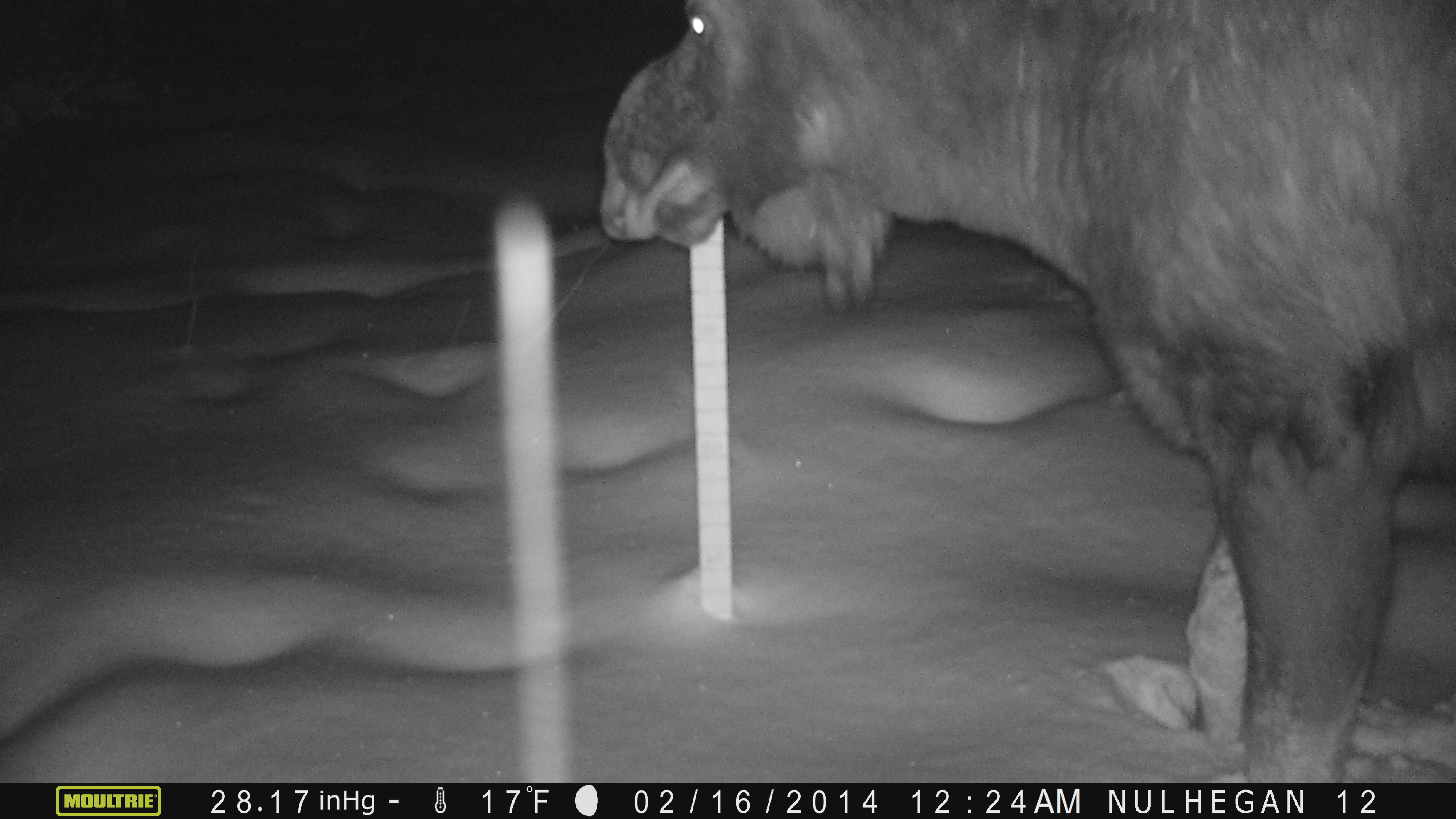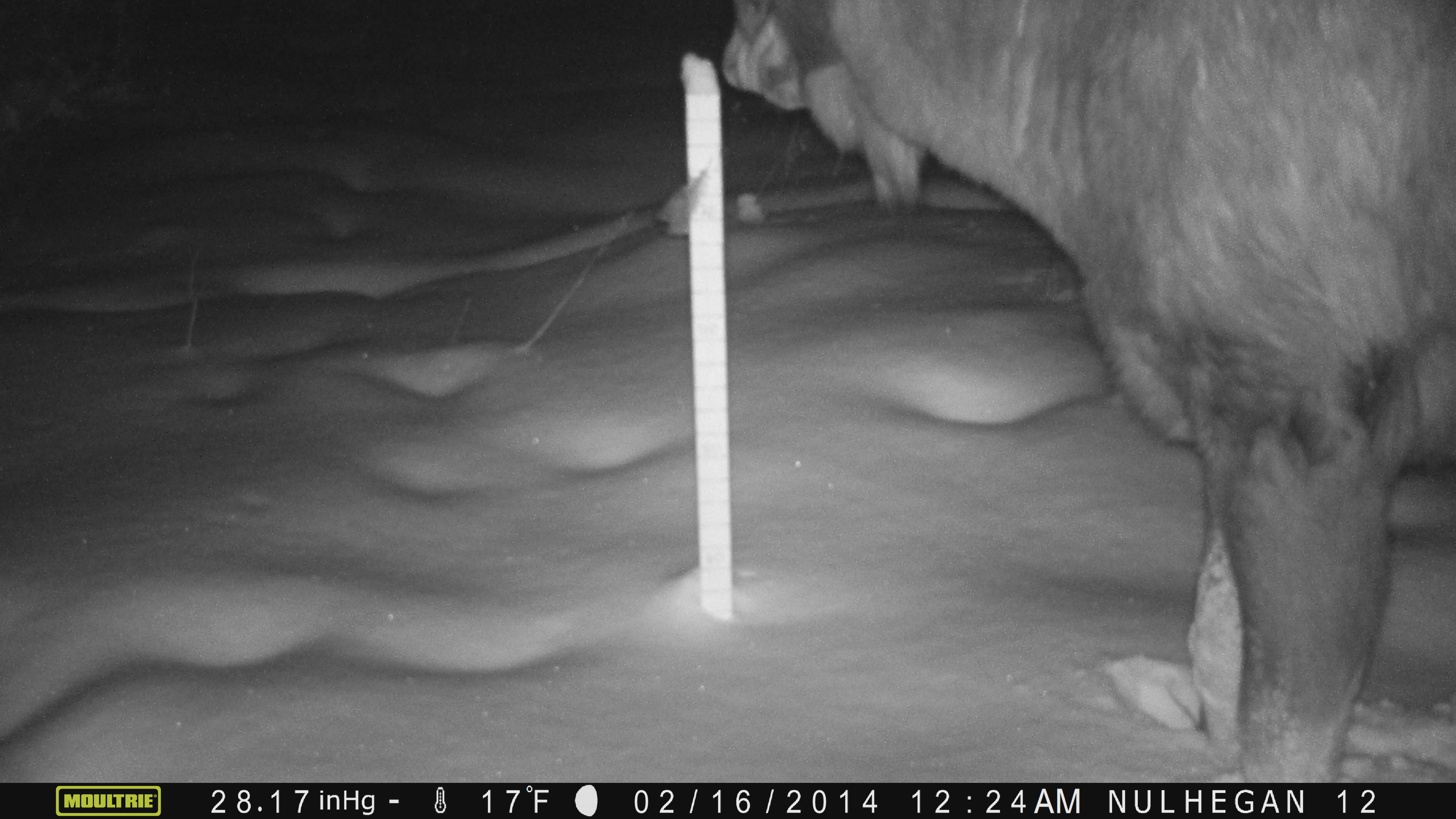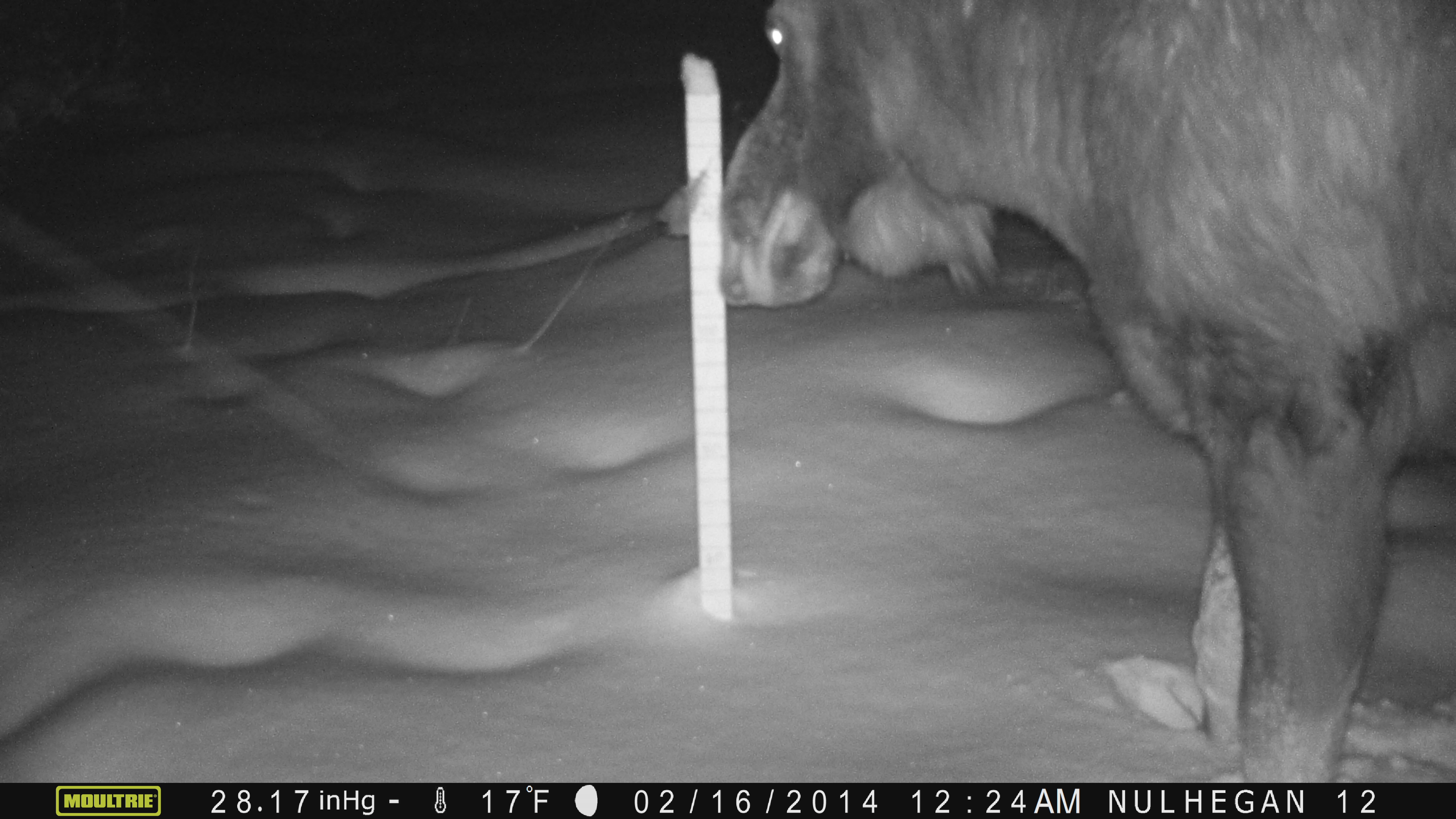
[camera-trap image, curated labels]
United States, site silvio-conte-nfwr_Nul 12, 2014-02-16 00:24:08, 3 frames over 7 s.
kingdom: Animalia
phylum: Chordata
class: Mammalia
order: Artiodactyla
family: Cervidae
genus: Alces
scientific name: Alces alces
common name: moose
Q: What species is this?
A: Moose (Alces alces).